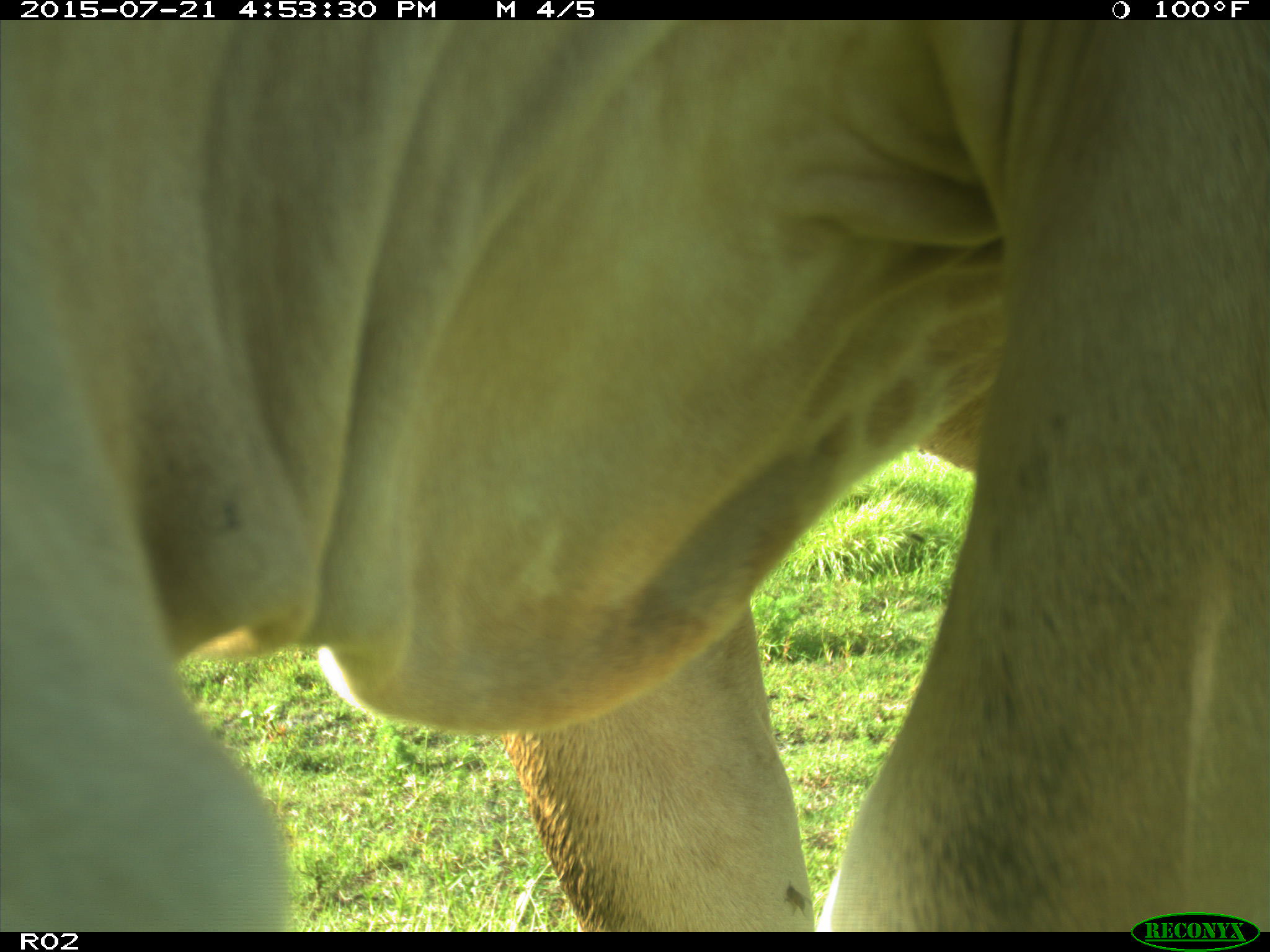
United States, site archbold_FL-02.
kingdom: Animalia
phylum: Chordata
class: Mammalia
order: Artiodactyla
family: Bovidae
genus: Bos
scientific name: Bos taurus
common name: domestic cow